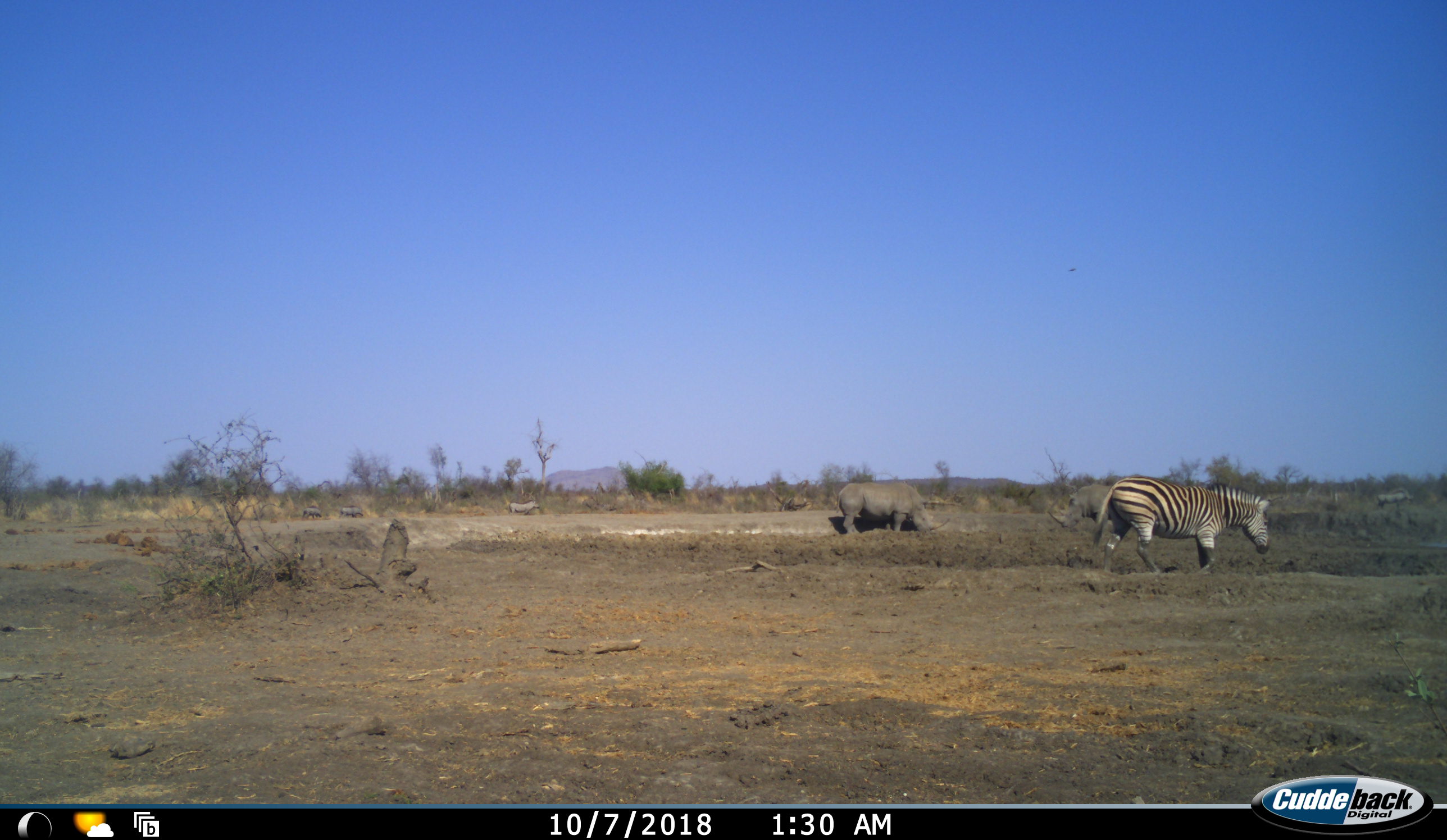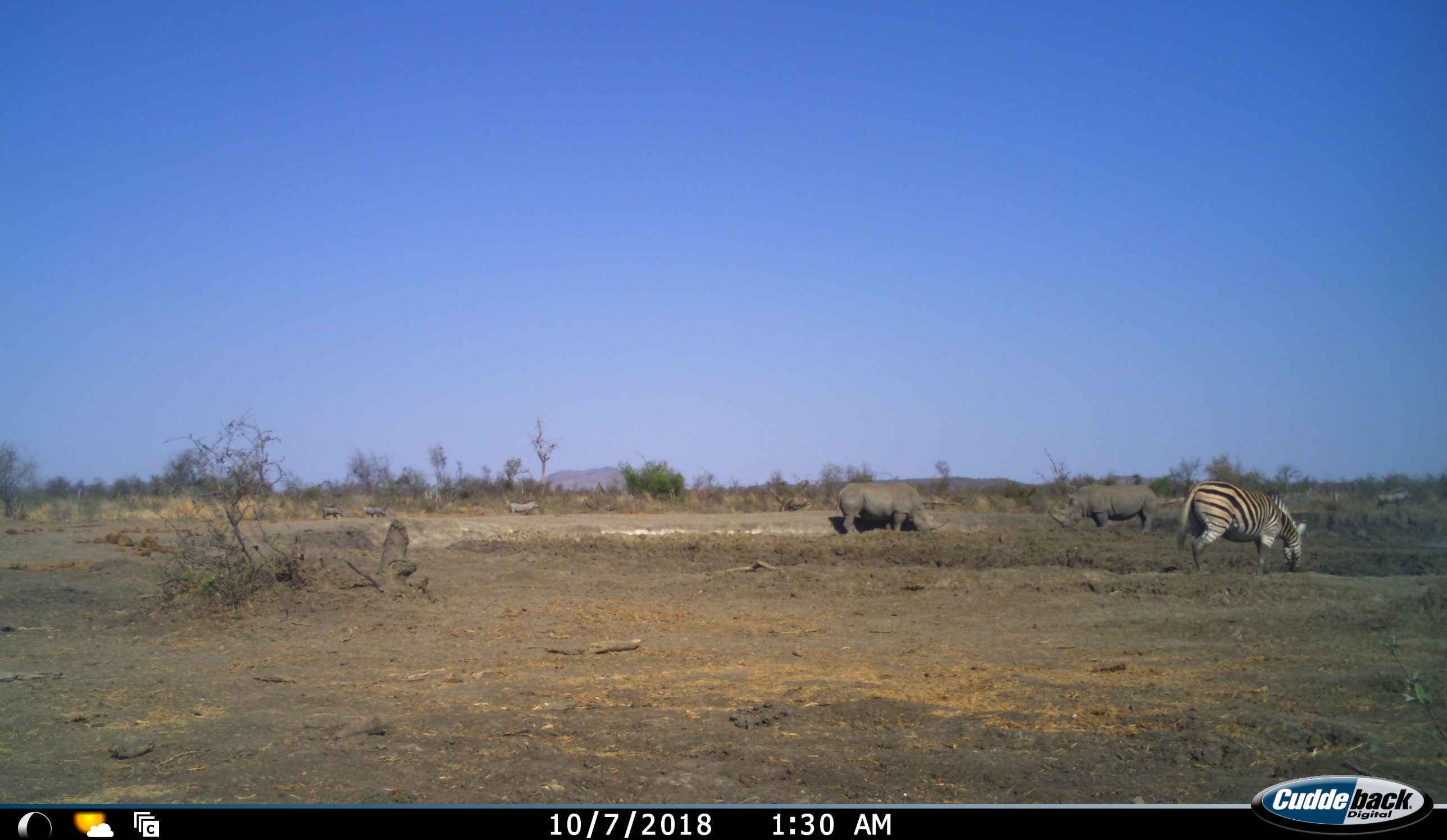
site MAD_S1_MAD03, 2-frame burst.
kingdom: Animalia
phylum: Chordata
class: Mammalia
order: Perissodactyla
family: Rhinocerotidae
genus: Ceratotherium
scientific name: Ceratotherium simum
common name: white rhinoceros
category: rhinoceroswhite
Rhinoceroswhite (white rhinoceros) (Ceratotherium simum), count 2. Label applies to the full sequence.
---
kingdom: Animalia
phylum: Chordata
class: Mammalia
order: Artiodactyla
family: Suidae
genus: Phacochoerus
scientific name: Phacochoerus africanus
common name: warthog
Warthog (Phacochoerus africanus), count 3. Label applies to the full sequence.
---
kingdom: Animalia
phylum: Chordata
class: Mammalia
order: Perissodactyla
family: Equidae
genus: Equus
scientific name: Equus quagga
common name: plains zebra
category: zebraplains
Zebraplains (plains zebra) (Equus quagga), count 1. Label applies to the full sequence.